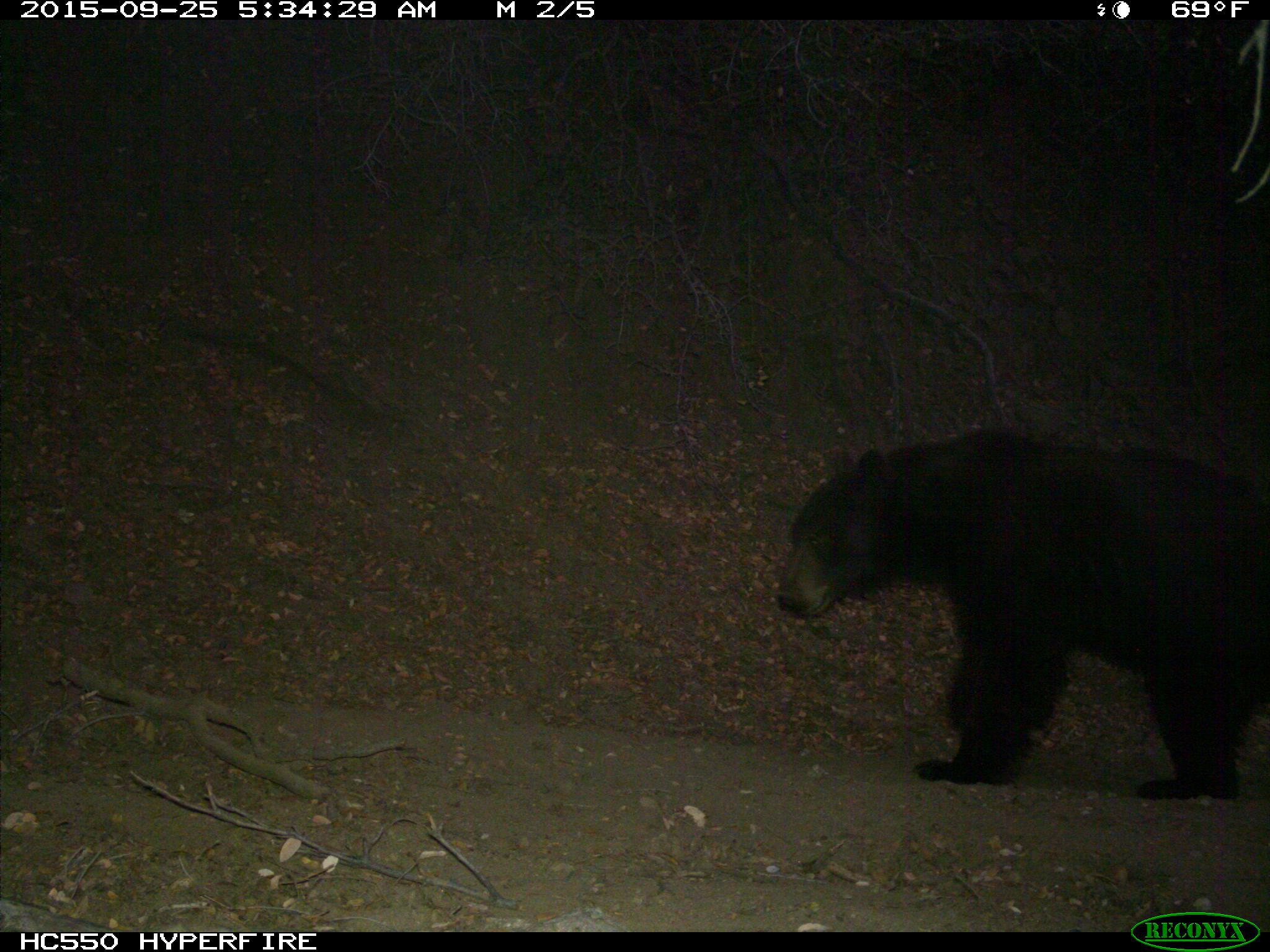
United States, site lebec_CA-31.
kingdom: Animalia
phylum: Chordata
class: Mammalia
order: Carnivora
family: Ursidae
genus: Ursus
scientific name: Ursus americanus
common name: american black bear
Ursus americanus (american black bear).